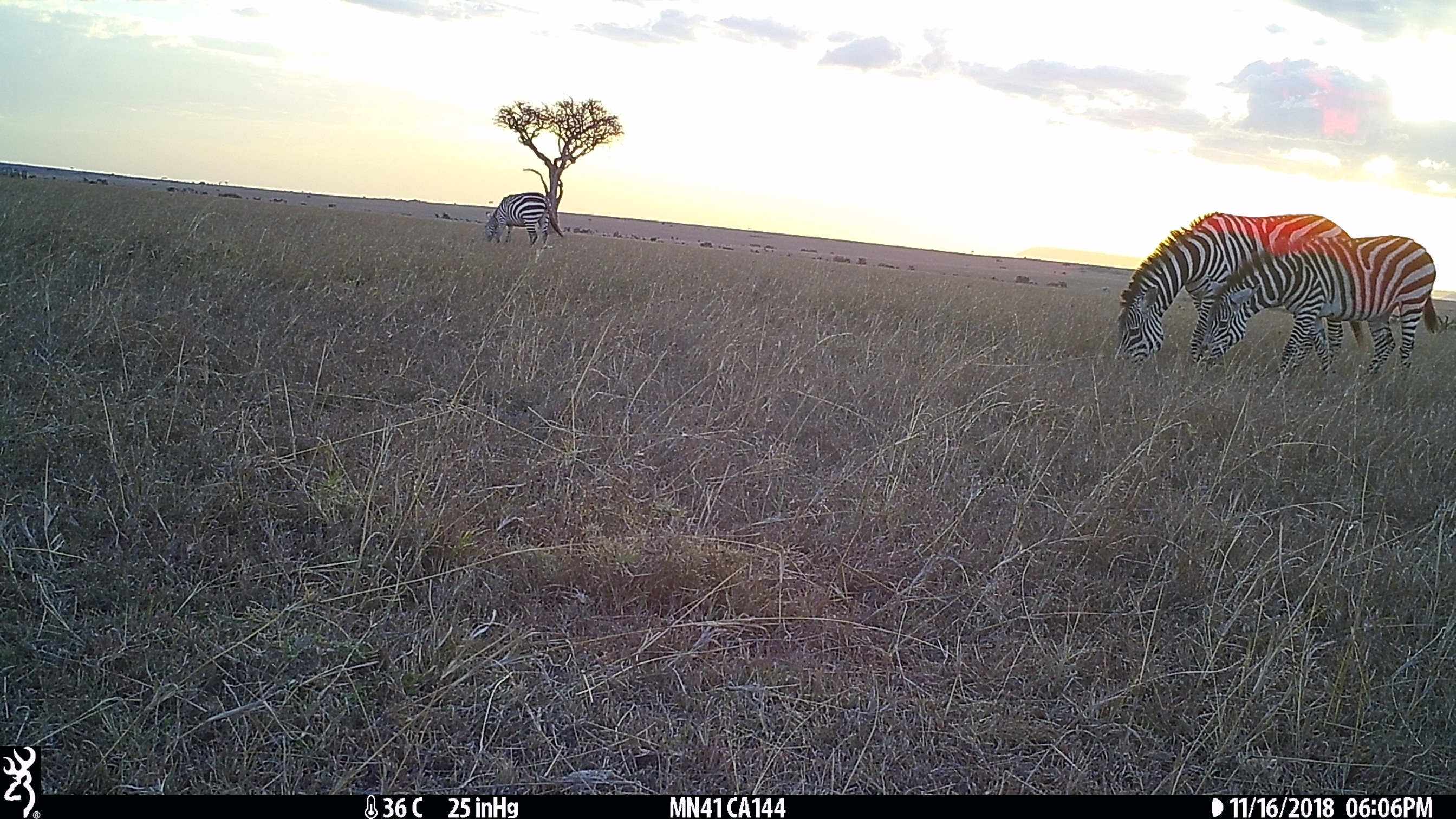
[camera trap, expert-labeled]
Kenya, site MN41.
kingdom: Animalia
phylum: Chordata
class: Mammalia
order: Perissodactyla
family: Equidae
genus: Equus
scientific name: Equus quagga burchellii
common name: burchell's zebra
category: zebra